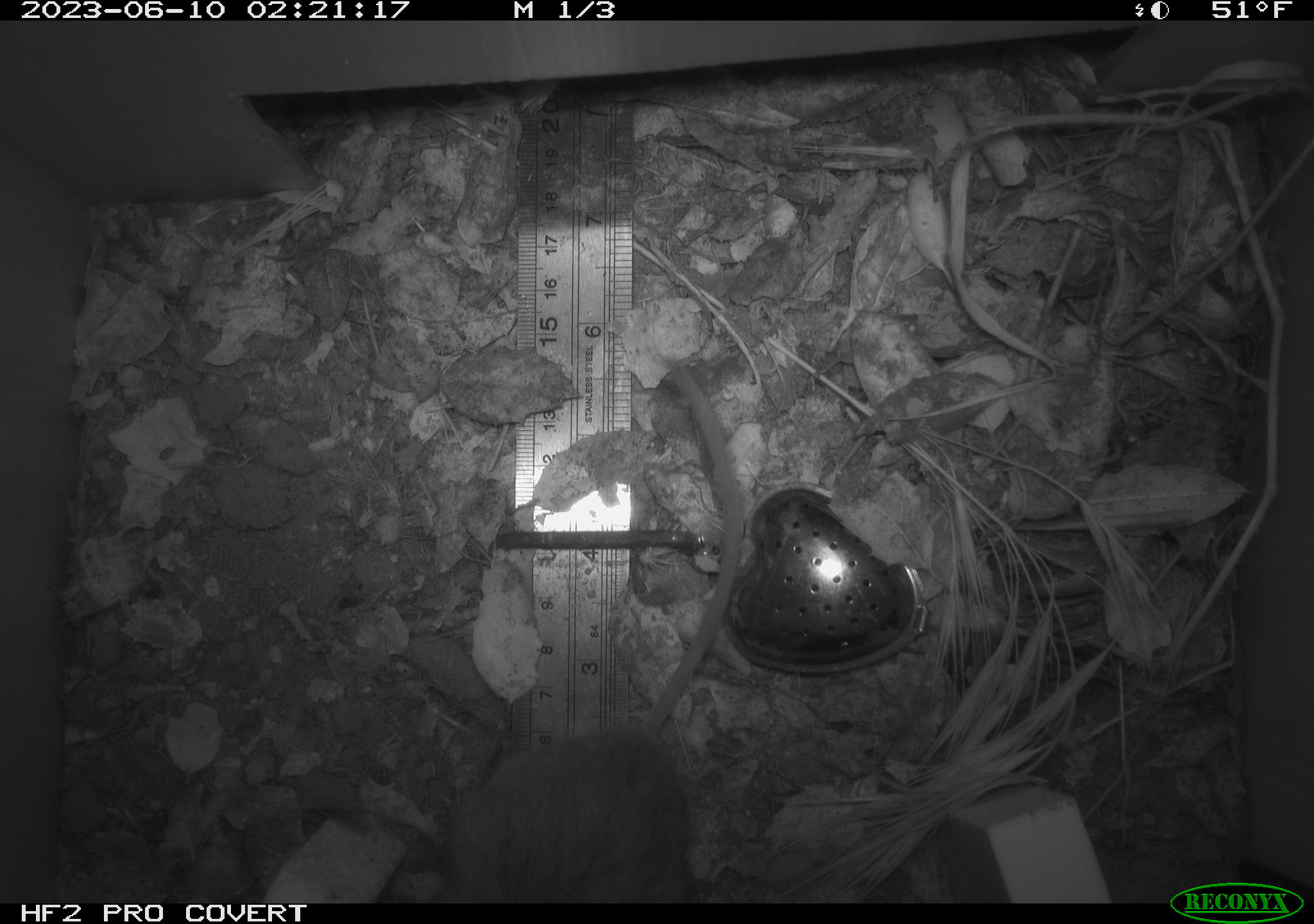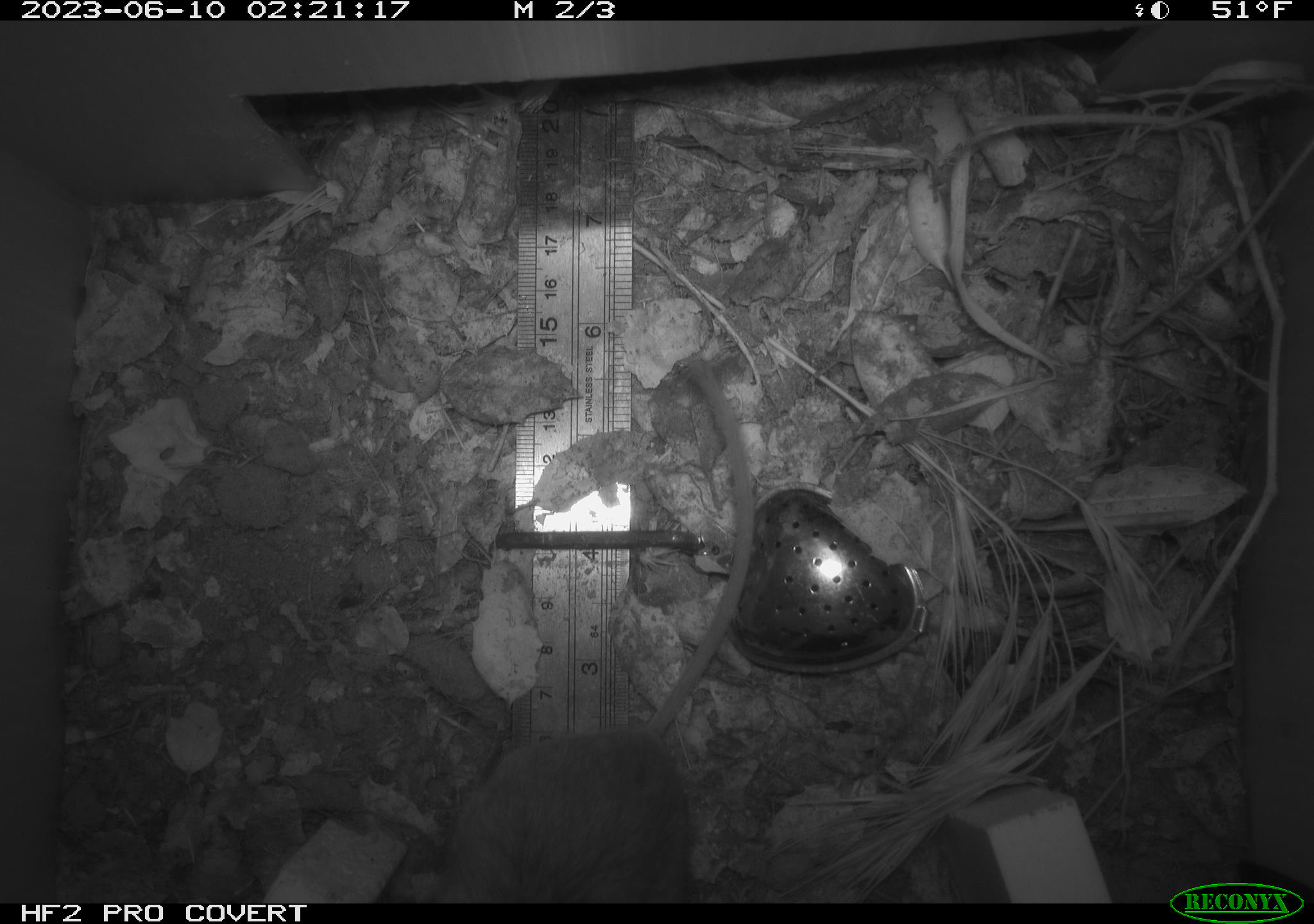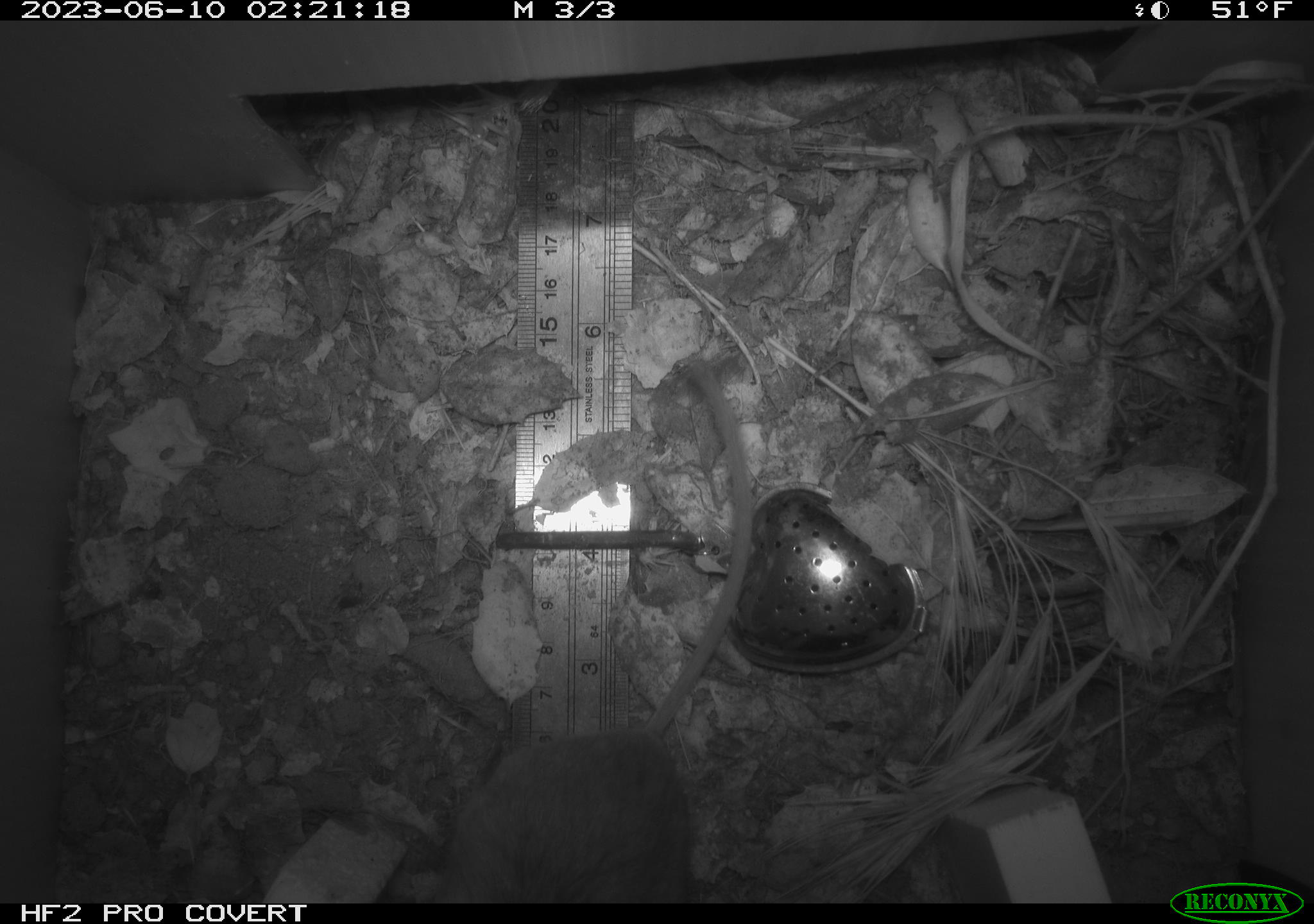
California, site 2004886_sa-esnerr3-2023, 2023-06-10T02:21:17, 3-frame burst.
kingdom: Animalia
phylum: Chordata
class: Mammalia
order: Rodentia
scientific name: Rodentia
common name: mouse species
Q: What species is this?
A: Mouse species (Rodentia).